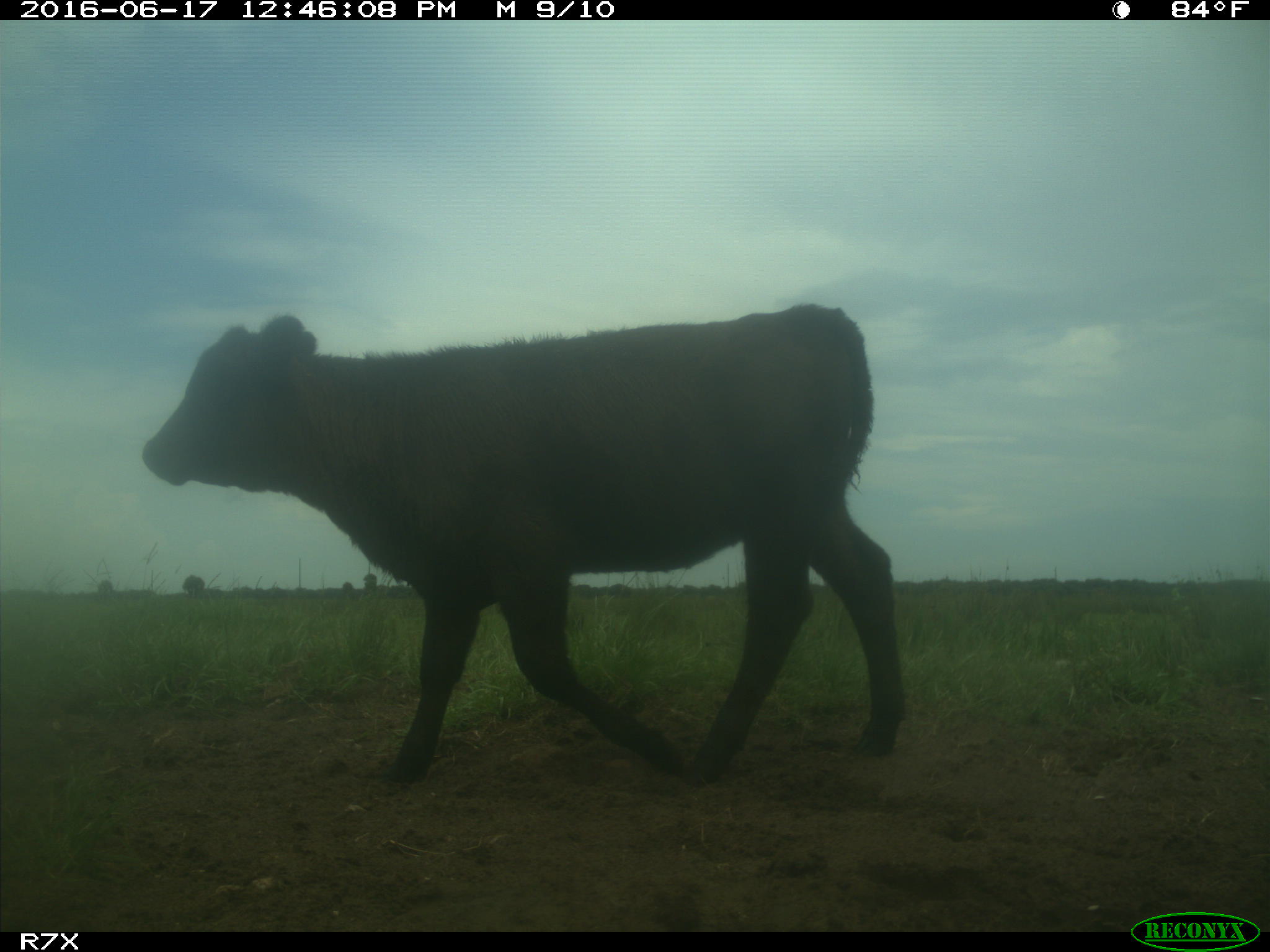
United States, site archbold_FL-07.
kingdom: Animalia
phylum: Chordata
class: Mammalia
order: Artiodactyla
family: Bovidae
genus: Bos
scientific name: Bos taurus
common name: domestic cow